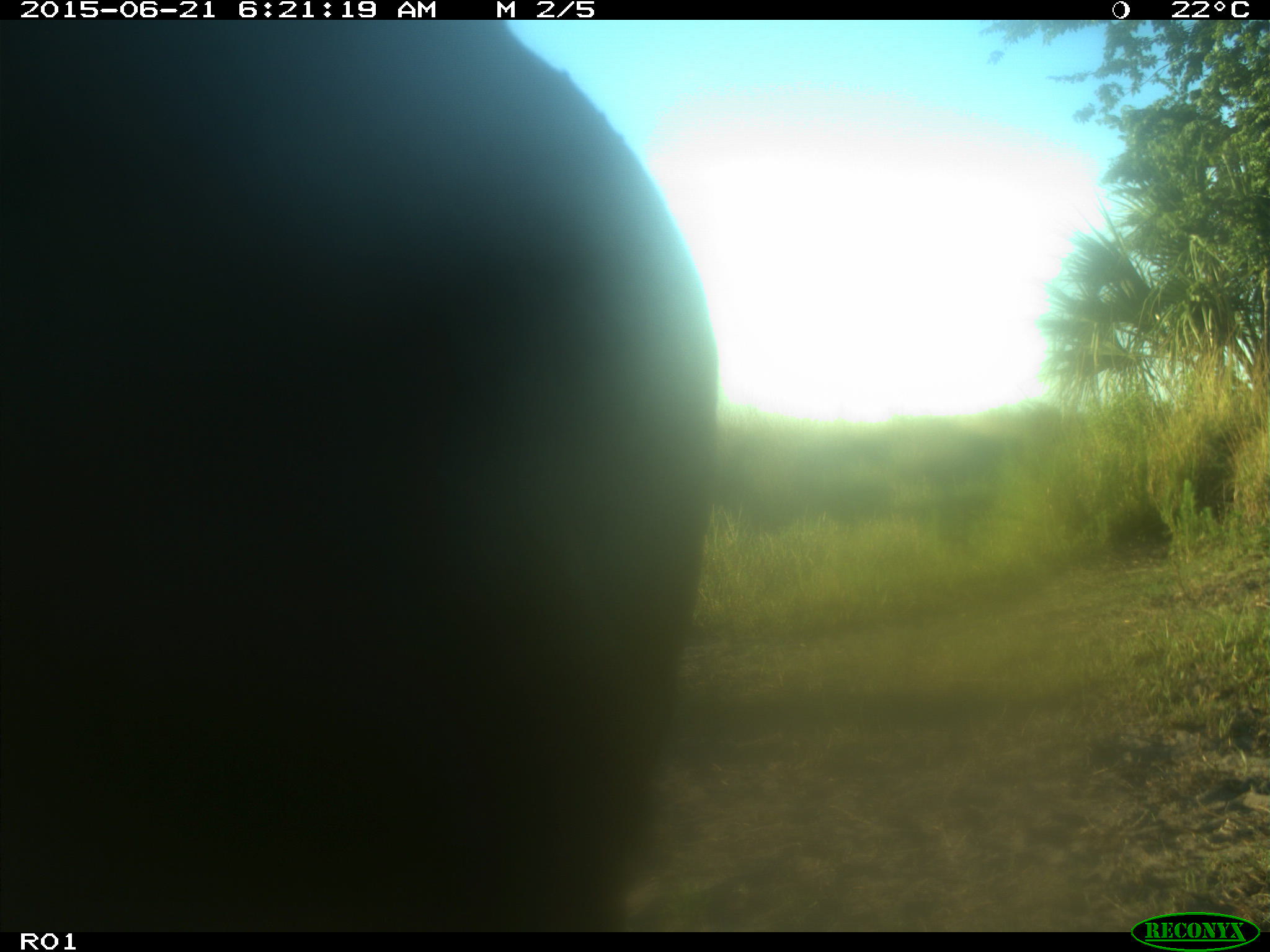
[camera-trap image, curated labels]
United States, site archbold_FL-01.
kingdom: Animalia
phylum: Chordata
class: Mammalia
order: Artiodactyla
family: Bovidae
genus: Bos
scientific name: Bos taurus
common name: domestic cow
Bos taurus (domestic cow).